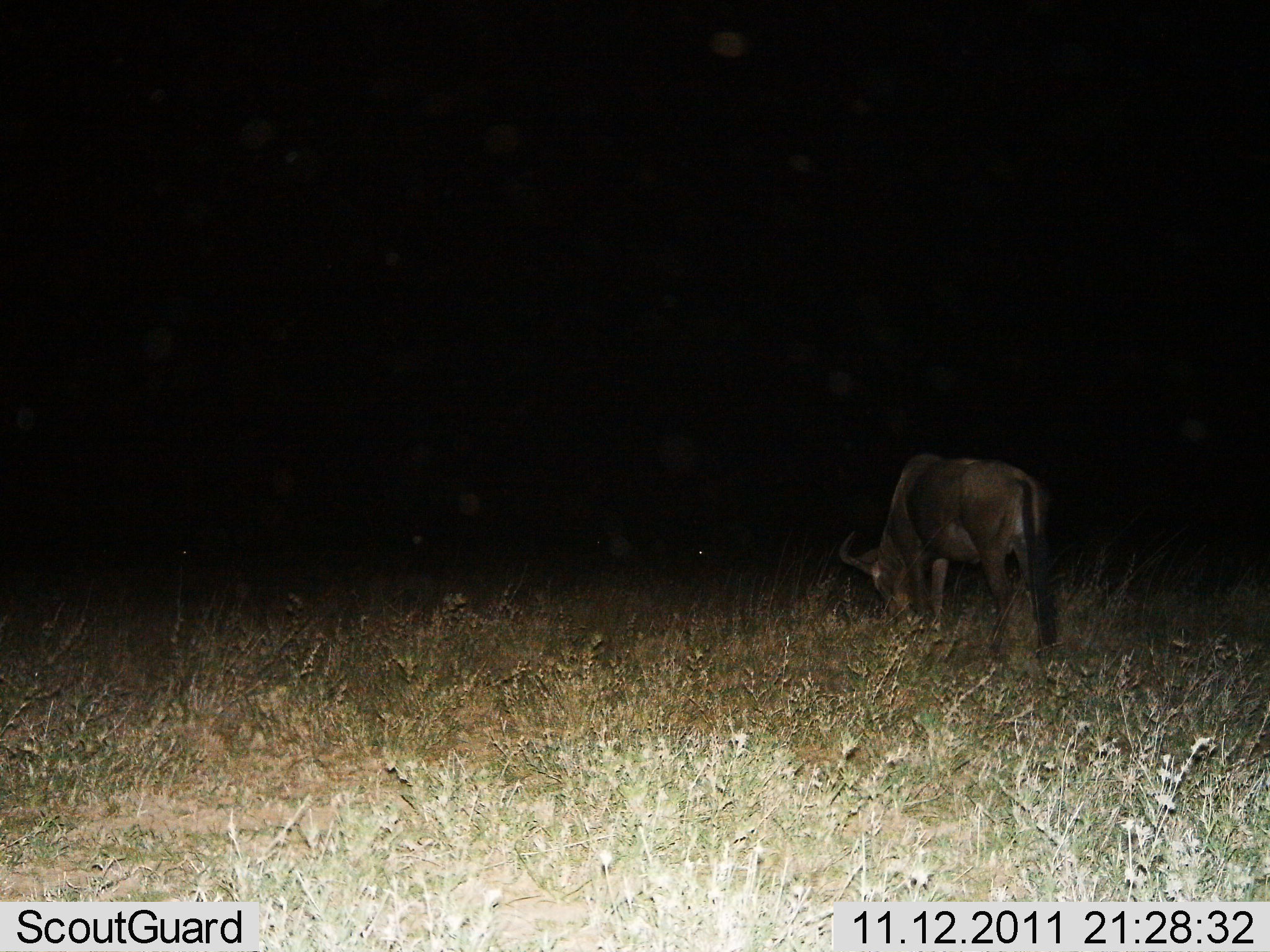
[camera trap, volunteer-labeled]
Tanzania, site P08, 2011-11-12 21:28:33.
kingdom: Animalia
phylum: Chordata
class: Mammalia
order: Artiodactyla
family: Bovidae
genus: Connochaetes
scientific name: Connochaetes taurinus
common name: blue wildebeest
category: wildebeest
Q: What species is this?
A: Wildebeest (blue wildebeest) (Connochaetes taurinus).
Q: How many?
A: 1.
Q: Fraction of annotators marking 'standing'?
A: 21%.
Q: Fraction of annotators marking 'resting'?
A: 0%.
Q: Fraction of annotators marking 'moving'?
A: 0%.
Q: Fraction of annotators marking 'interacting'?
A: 0%.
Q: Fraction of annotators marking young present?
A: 0%.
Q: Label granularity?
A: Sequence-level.